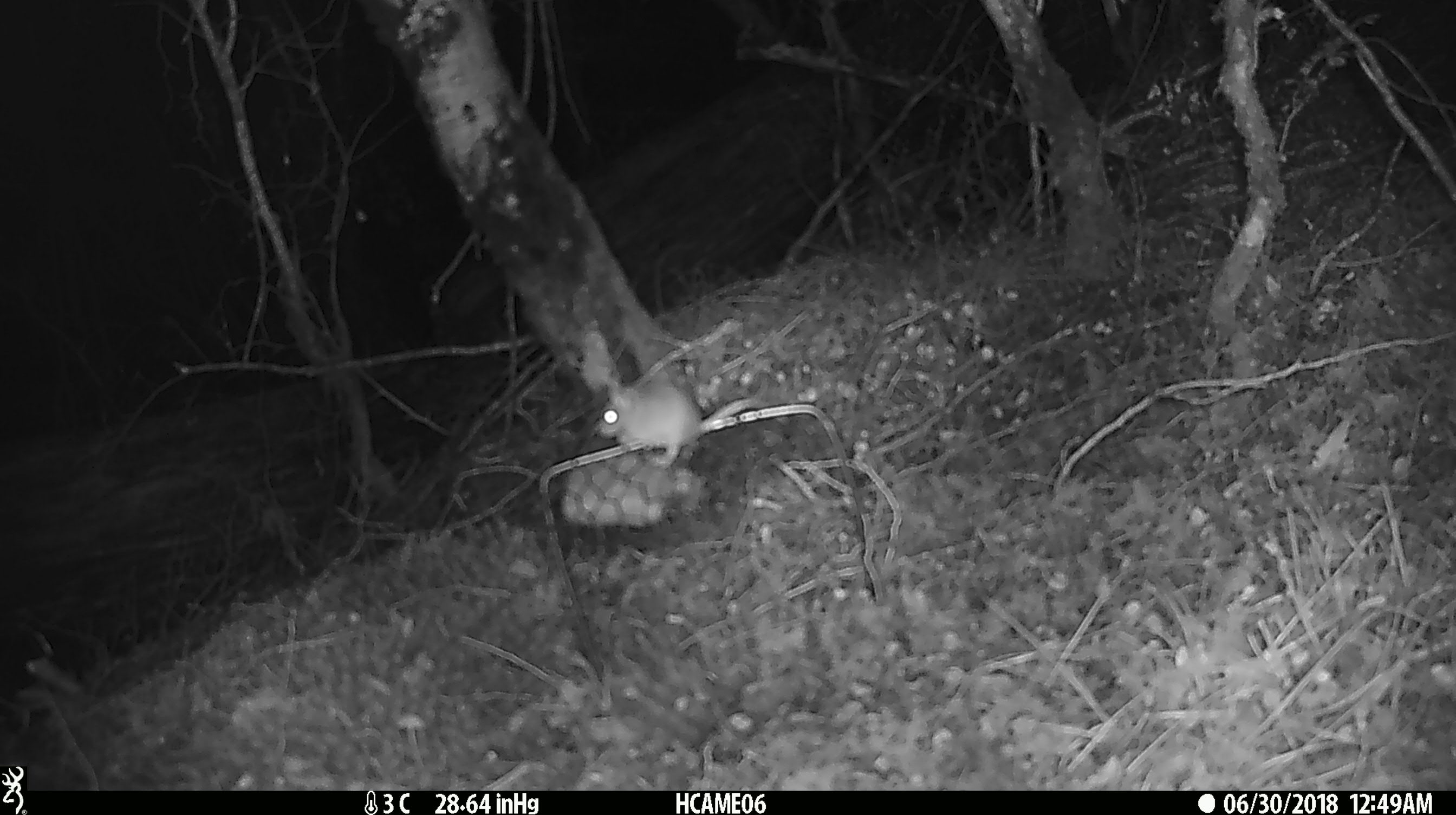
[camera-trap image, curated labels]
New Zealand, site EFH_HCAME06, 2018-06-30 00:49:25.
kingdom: Animalia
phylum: Chordata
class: Mammalia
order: Rodentia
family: Muridae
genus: Mus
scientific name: Mus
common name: mouse